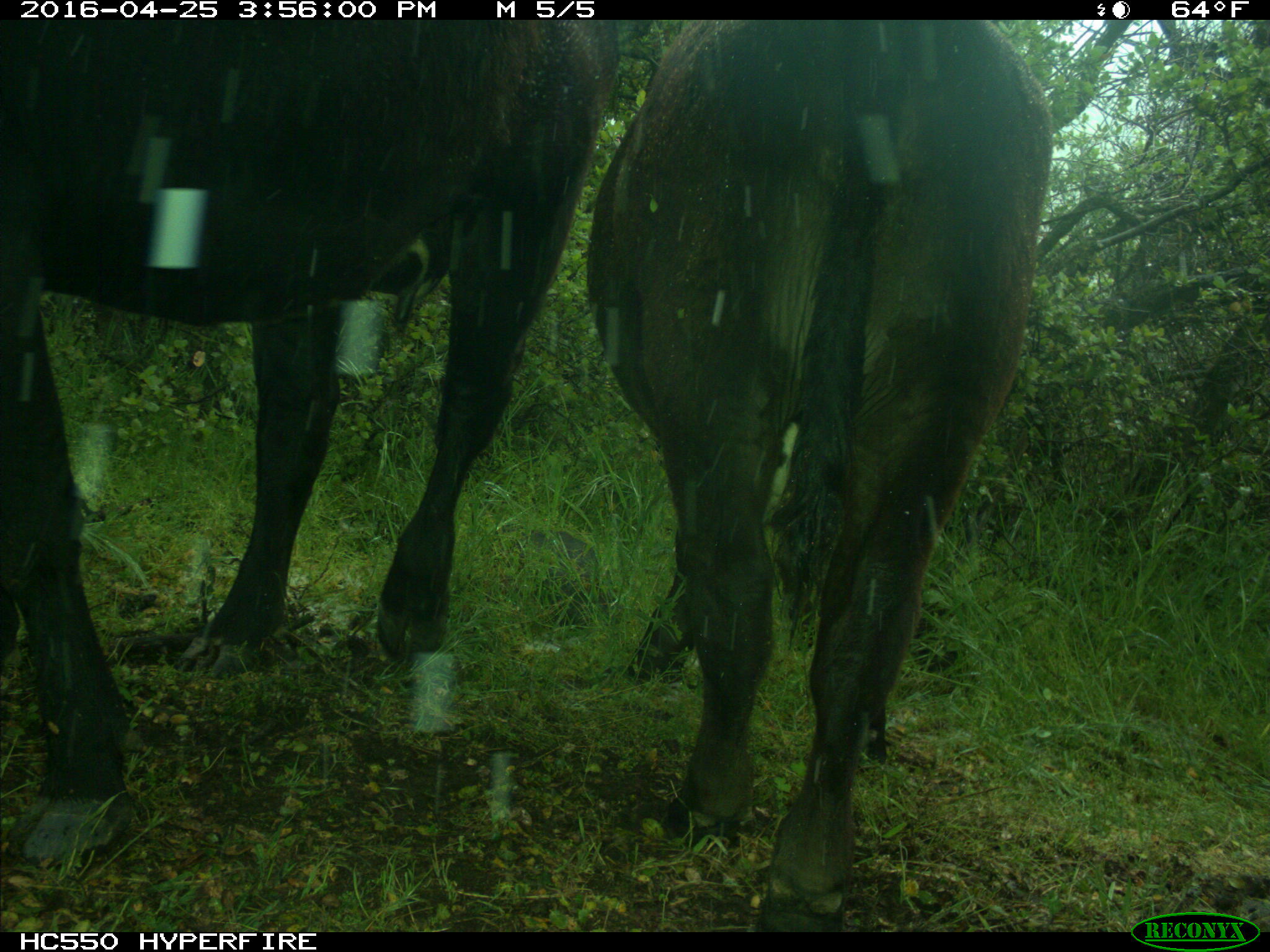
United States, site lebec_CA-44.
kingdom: Animalia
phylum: Chordata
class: Mammalia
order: Artiodactyla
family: Bovidae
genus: Bos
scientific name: Bos taurus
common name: domestic cow